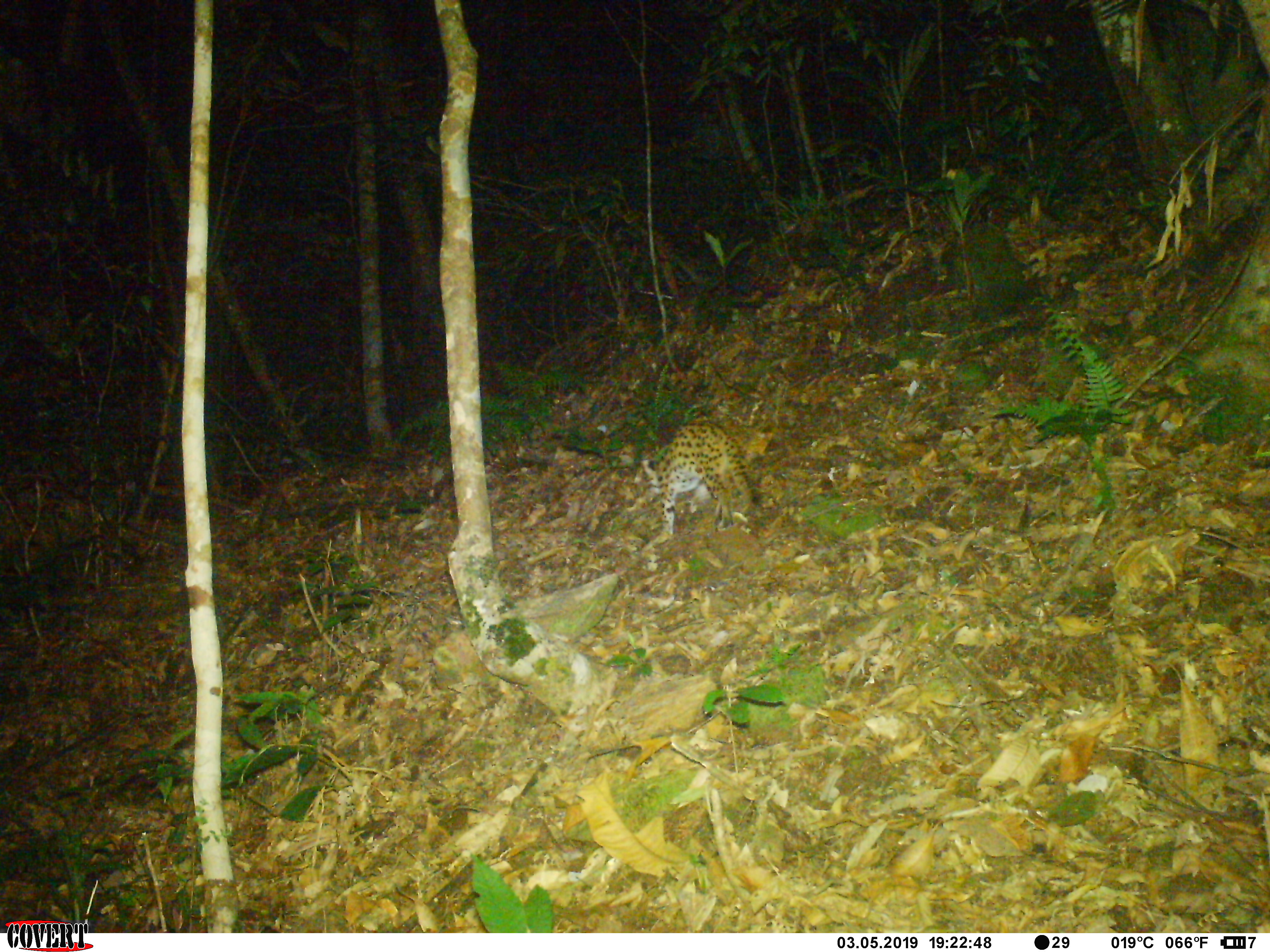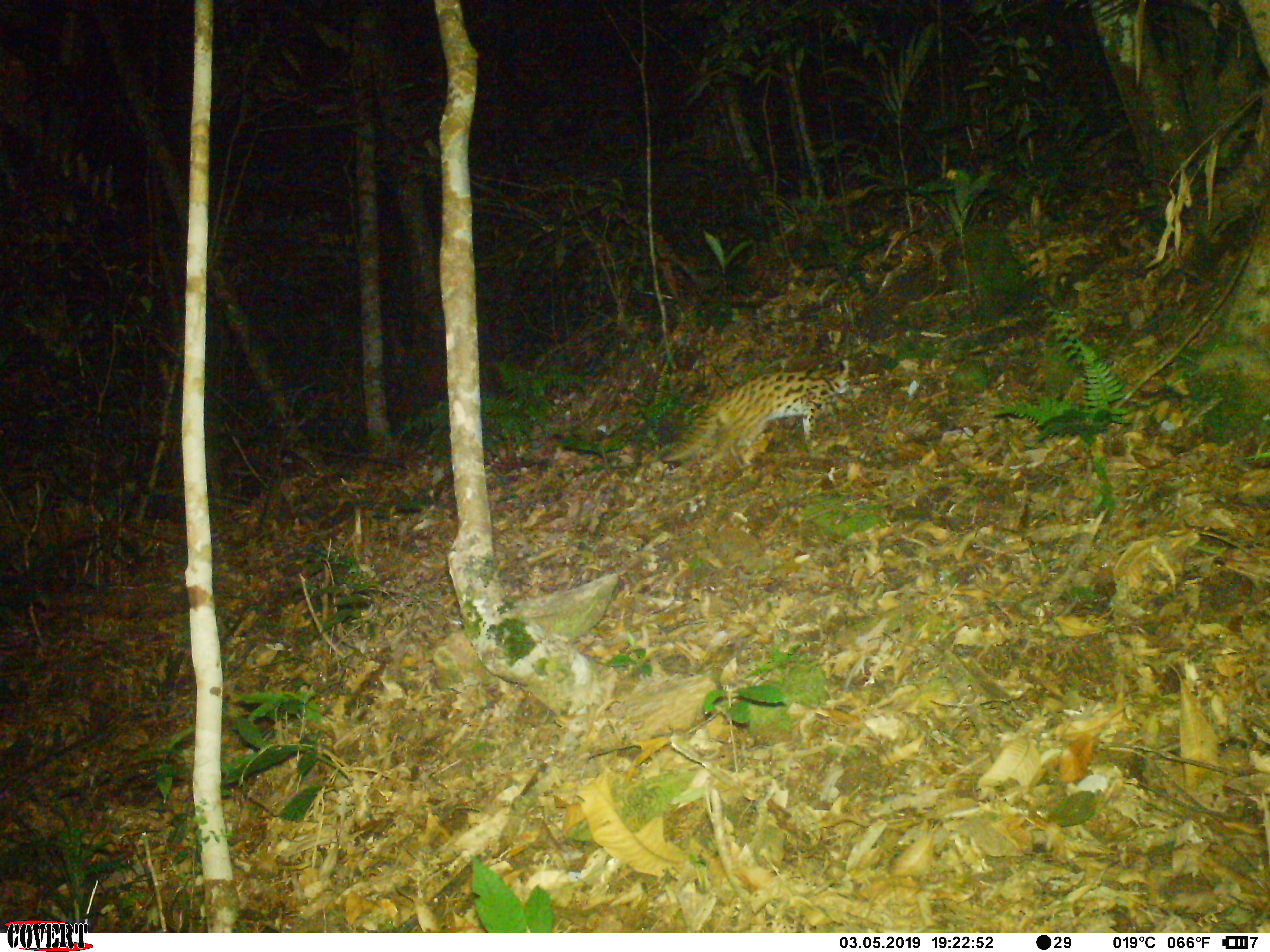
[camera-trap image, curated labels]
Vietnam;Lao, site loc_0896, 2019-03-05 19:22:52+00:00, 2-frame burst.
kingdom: Animalia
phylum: Chordata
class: Mammalia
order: Carnivora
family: Felidae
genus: Prionailurus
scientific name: Prionailurus bengalensis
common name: leopard cat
Leopard cat (Prionailurus bengalensis). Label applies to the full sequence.